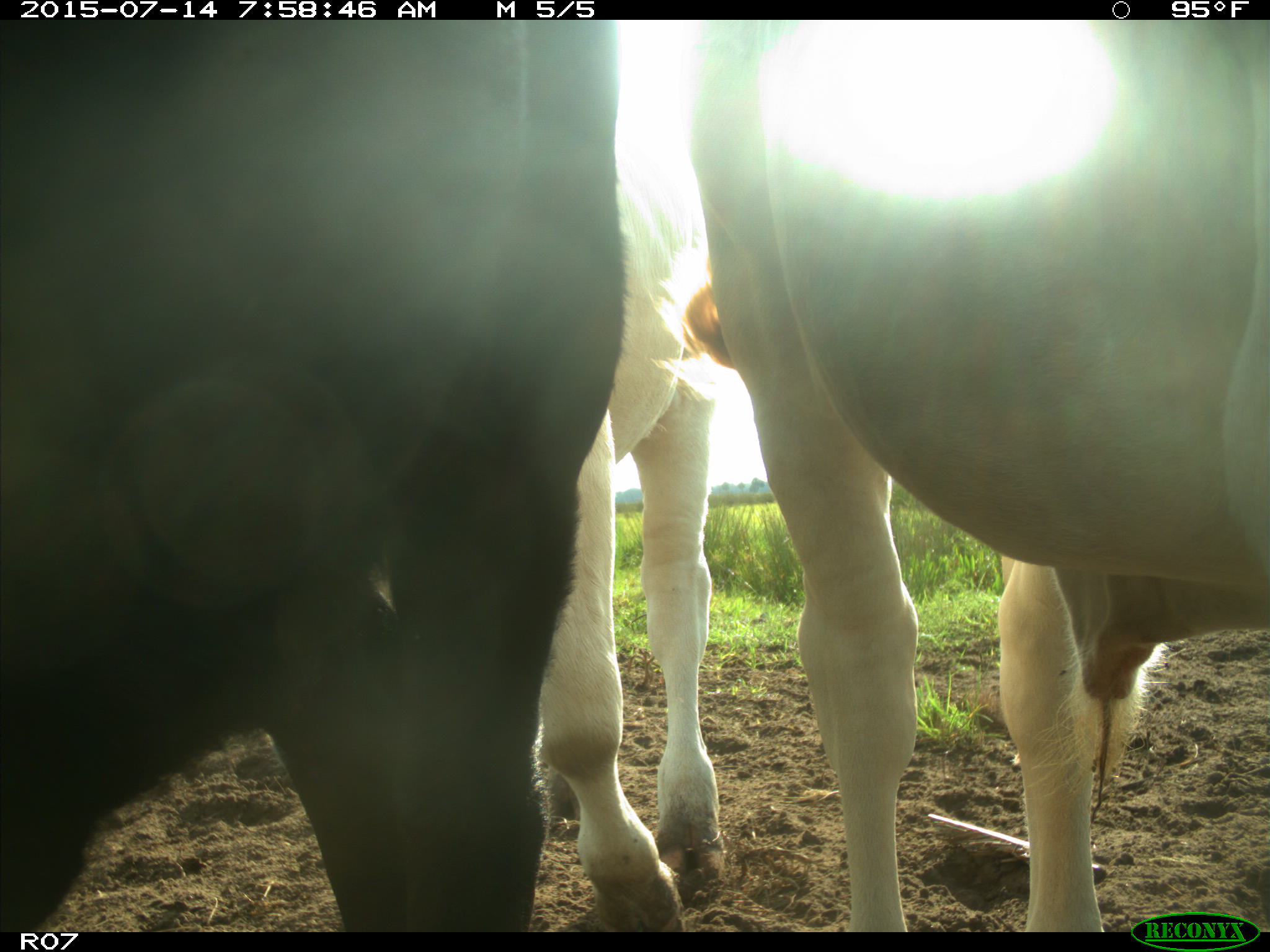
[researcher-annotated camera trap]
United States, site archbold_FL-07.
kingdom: Animalia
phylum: Chordata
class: Mammalia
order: Artiodactyla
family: Bovidae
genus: Bos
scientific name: Bos taurus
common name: domestic cow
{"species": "Bos taurus (domestic cow)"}